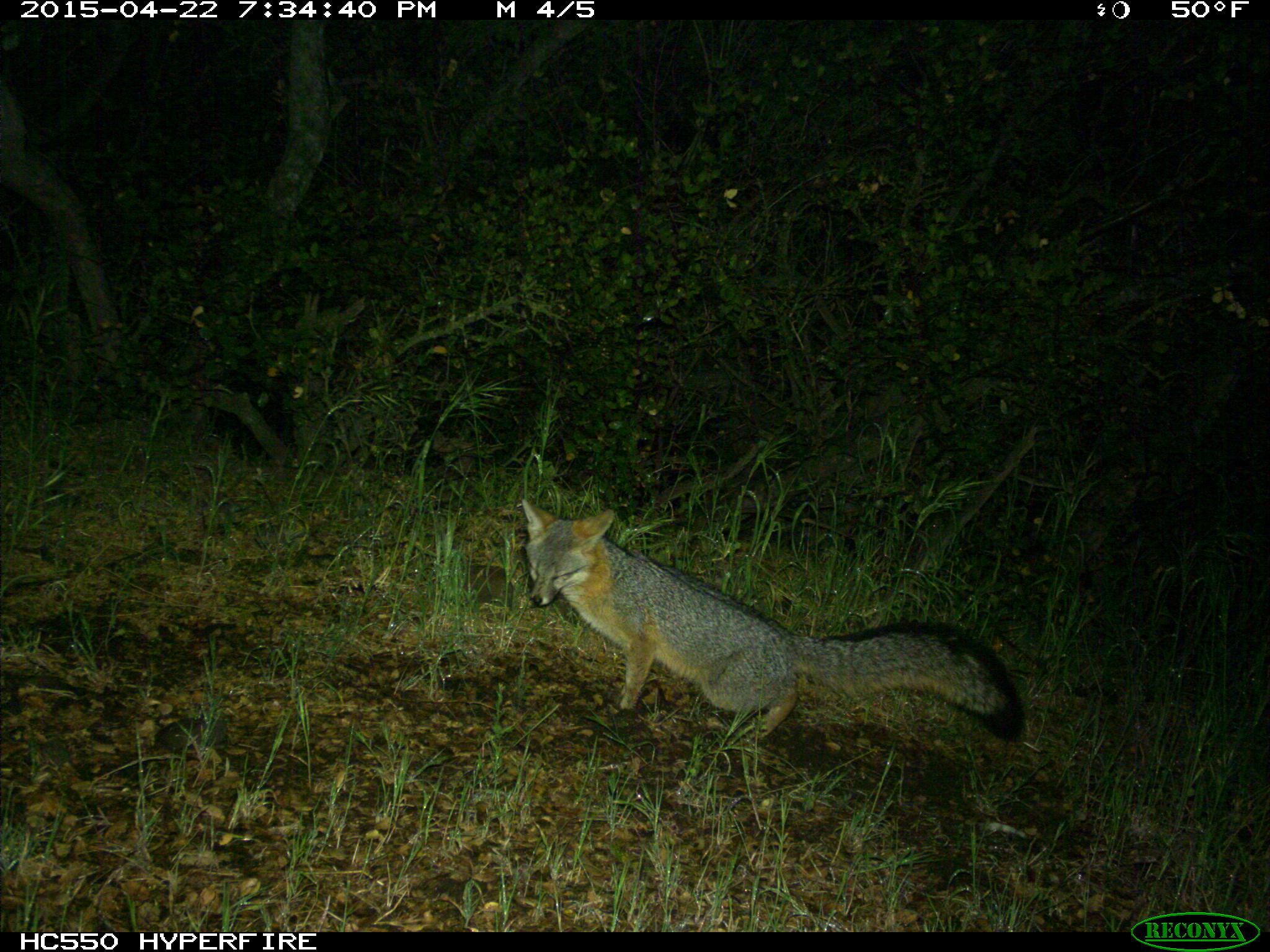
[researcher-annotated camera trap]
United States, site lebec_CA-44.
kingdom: Animalia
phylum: Chordata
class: Mammalia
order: Carnivora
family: Canidae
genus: Urocyon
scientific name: Urocyon cinereoargenteus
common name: gray fox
Urocyon cinereoargenteus (gray fox).